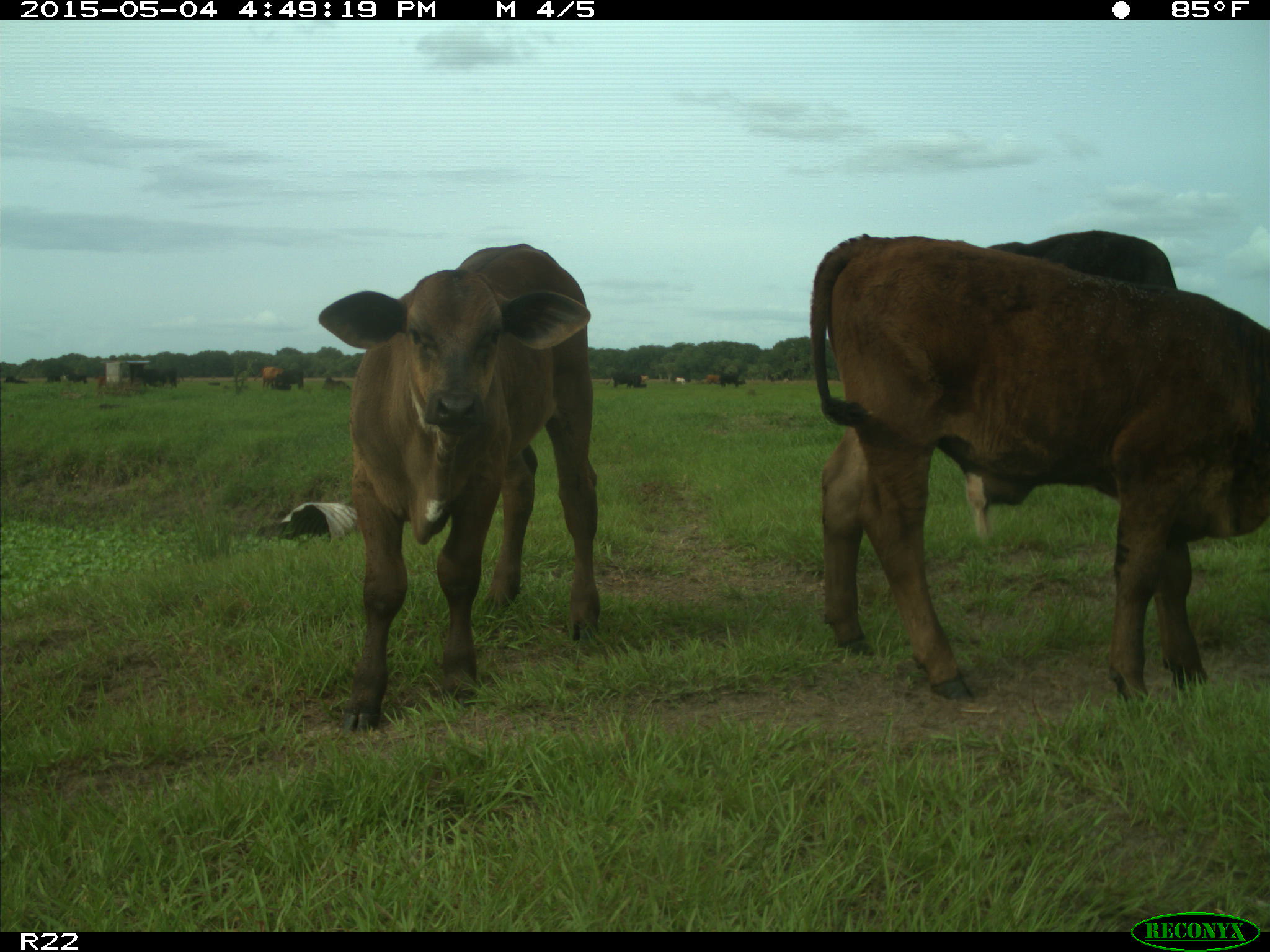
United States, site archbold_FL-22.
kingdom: Animalia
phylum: Chordata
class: Mammalia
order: Artiodactyla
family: Bovidae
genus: Bos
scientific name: Bos taurus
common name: domestic cow